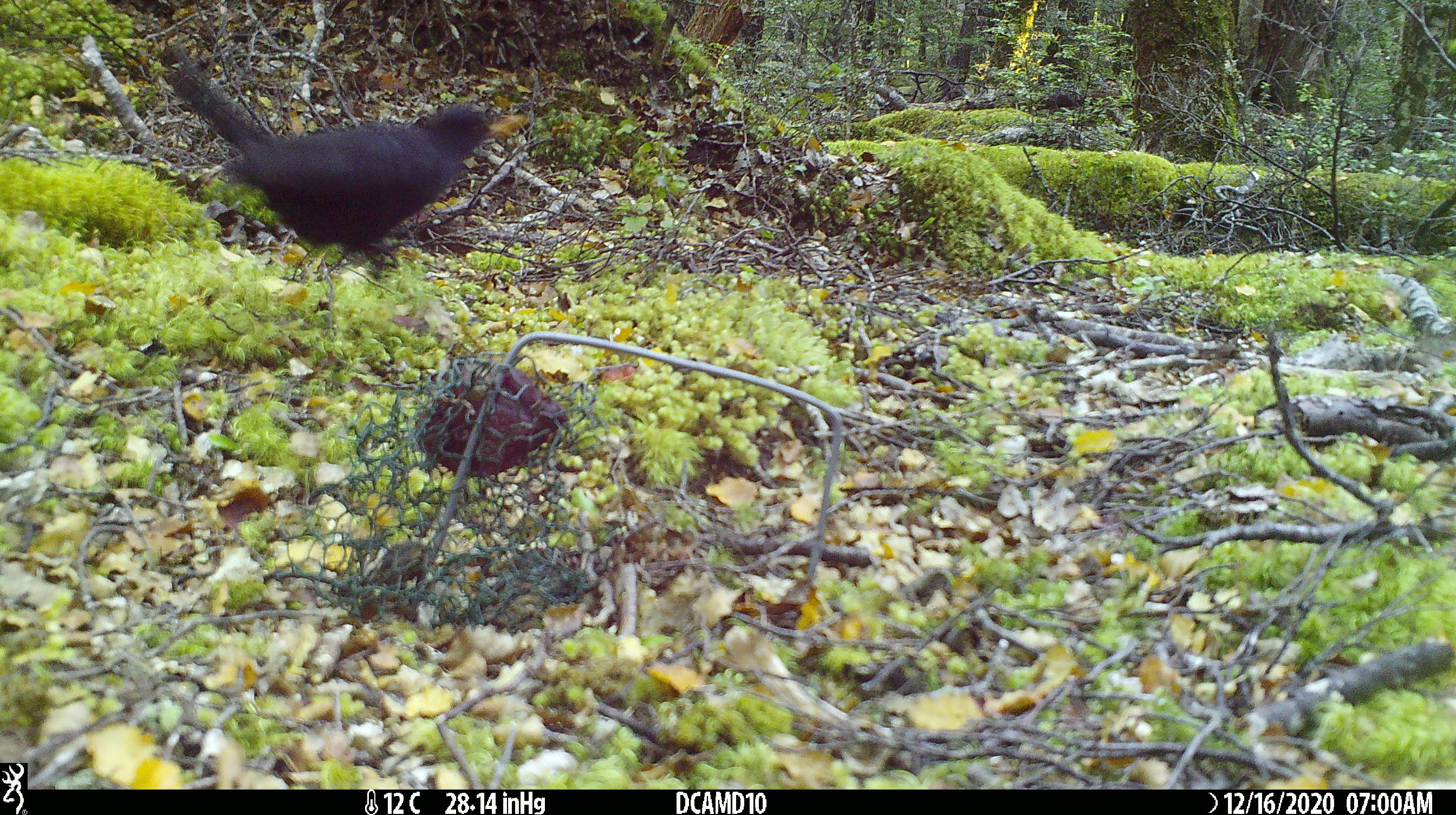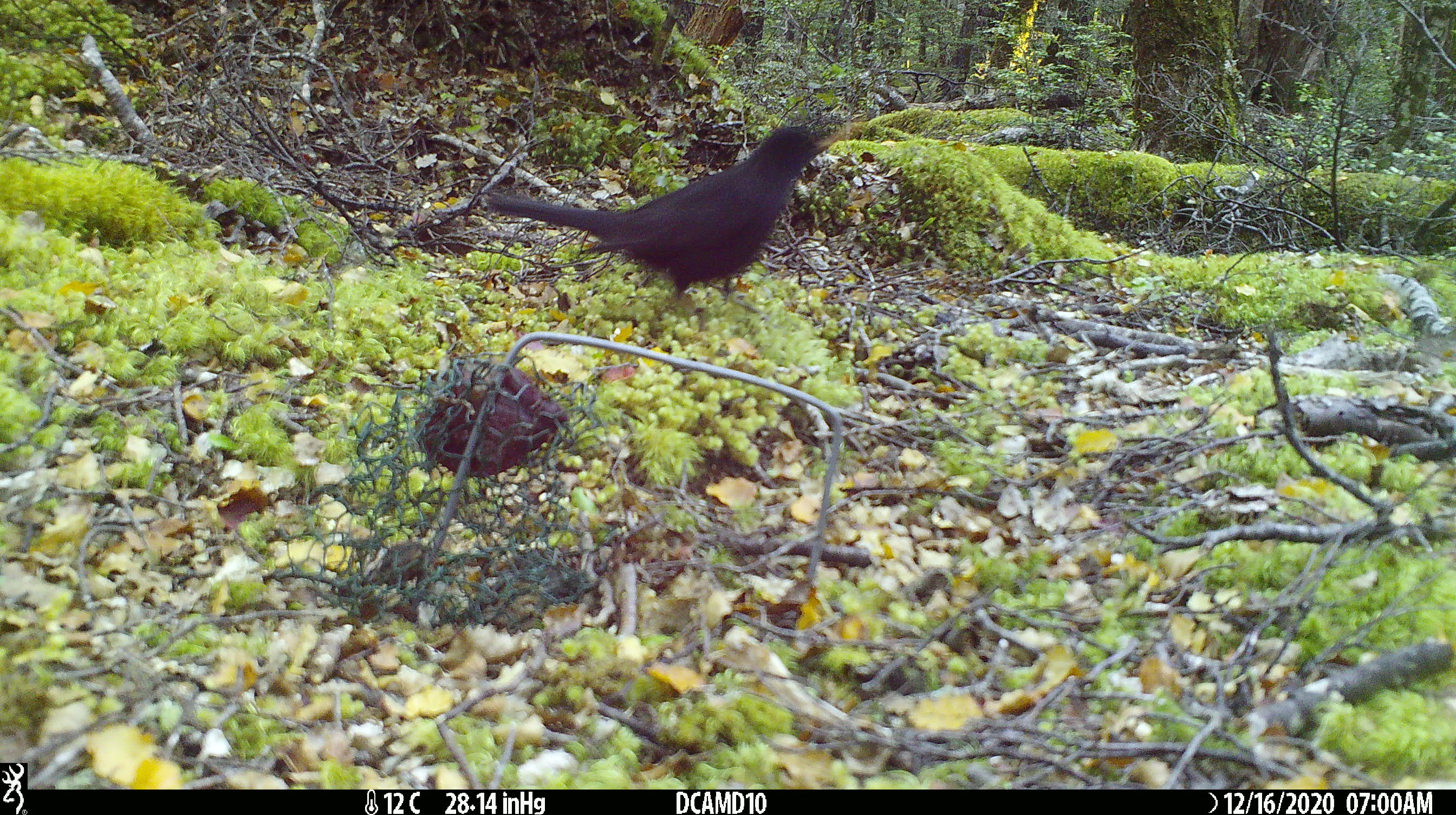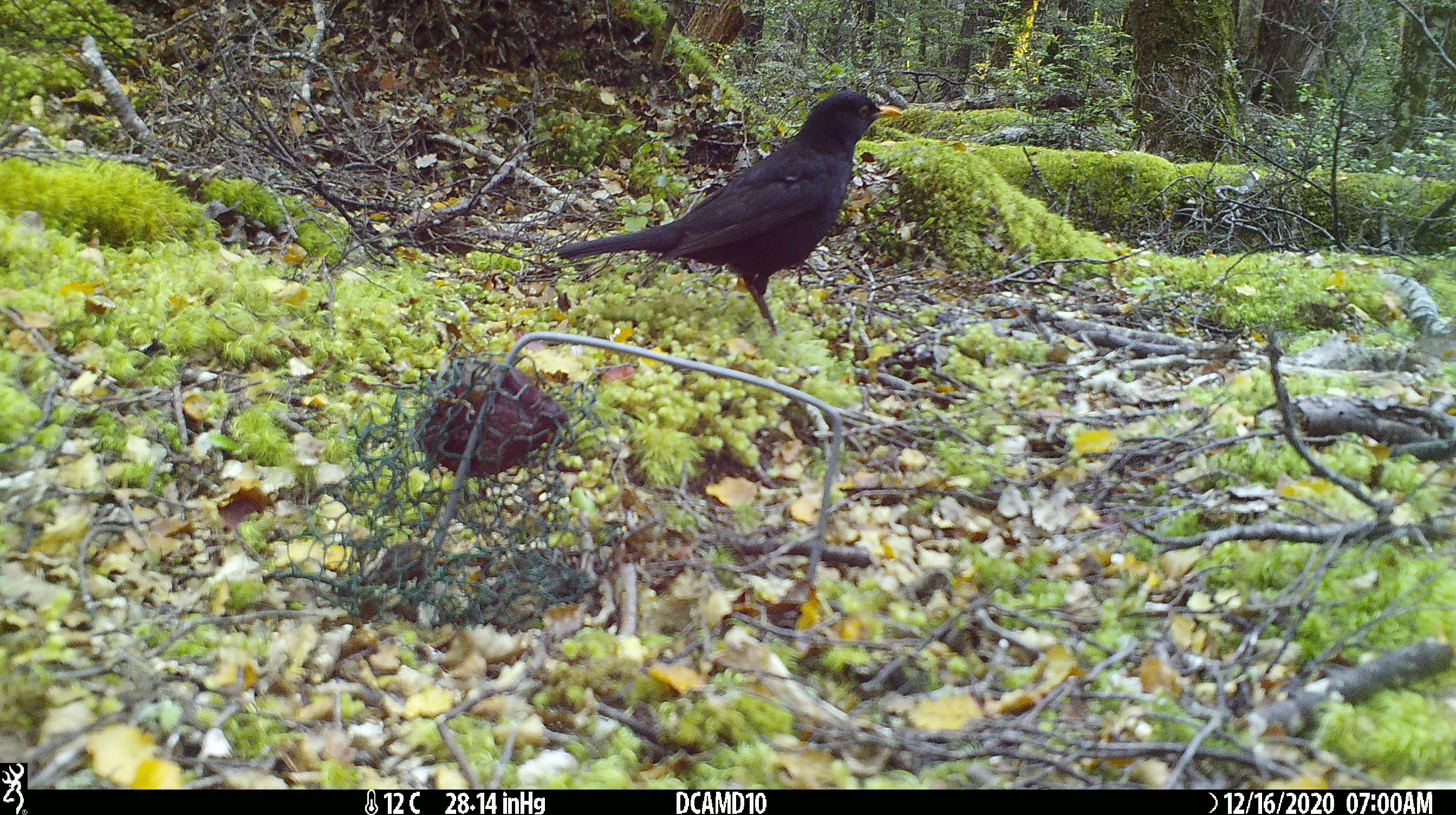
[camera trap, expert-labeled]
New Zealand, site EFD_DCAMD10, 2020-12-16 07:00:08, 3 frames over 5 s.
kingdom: Animalia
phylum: Chordata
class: Aves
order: Passeriformes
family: Turdidae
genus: Turdus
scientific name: Turdus merula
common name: eurasian blackbird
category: blackbird